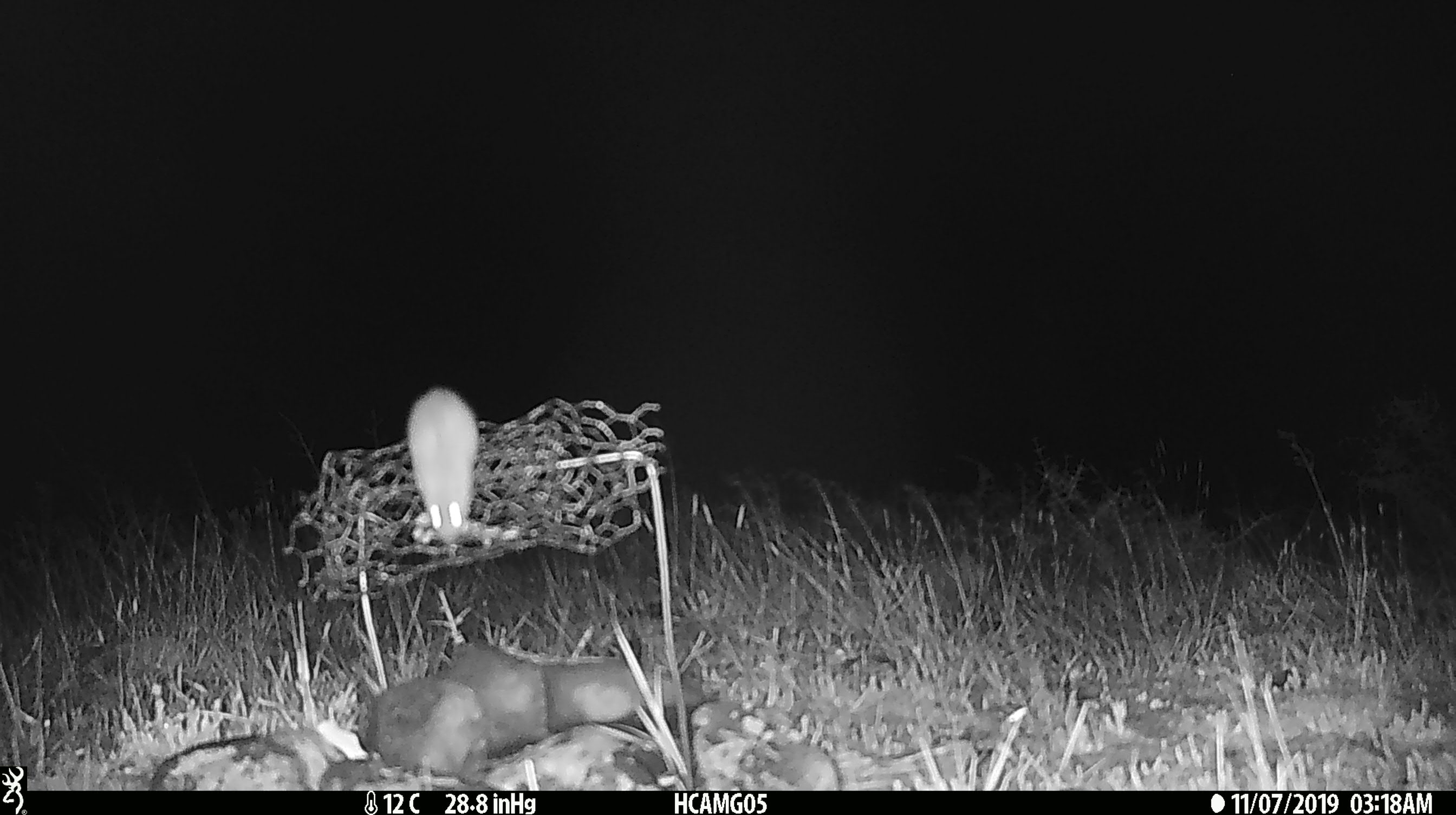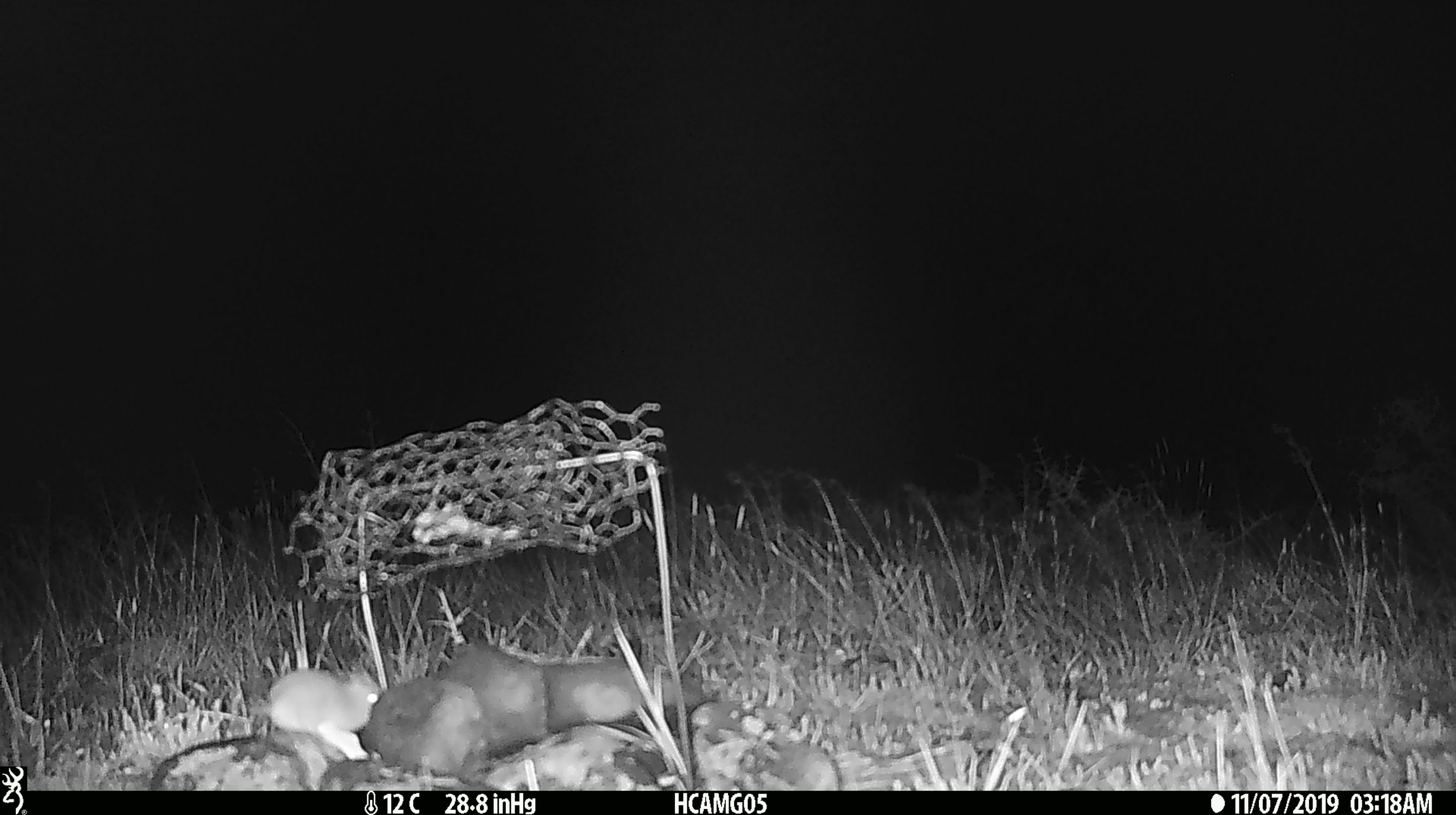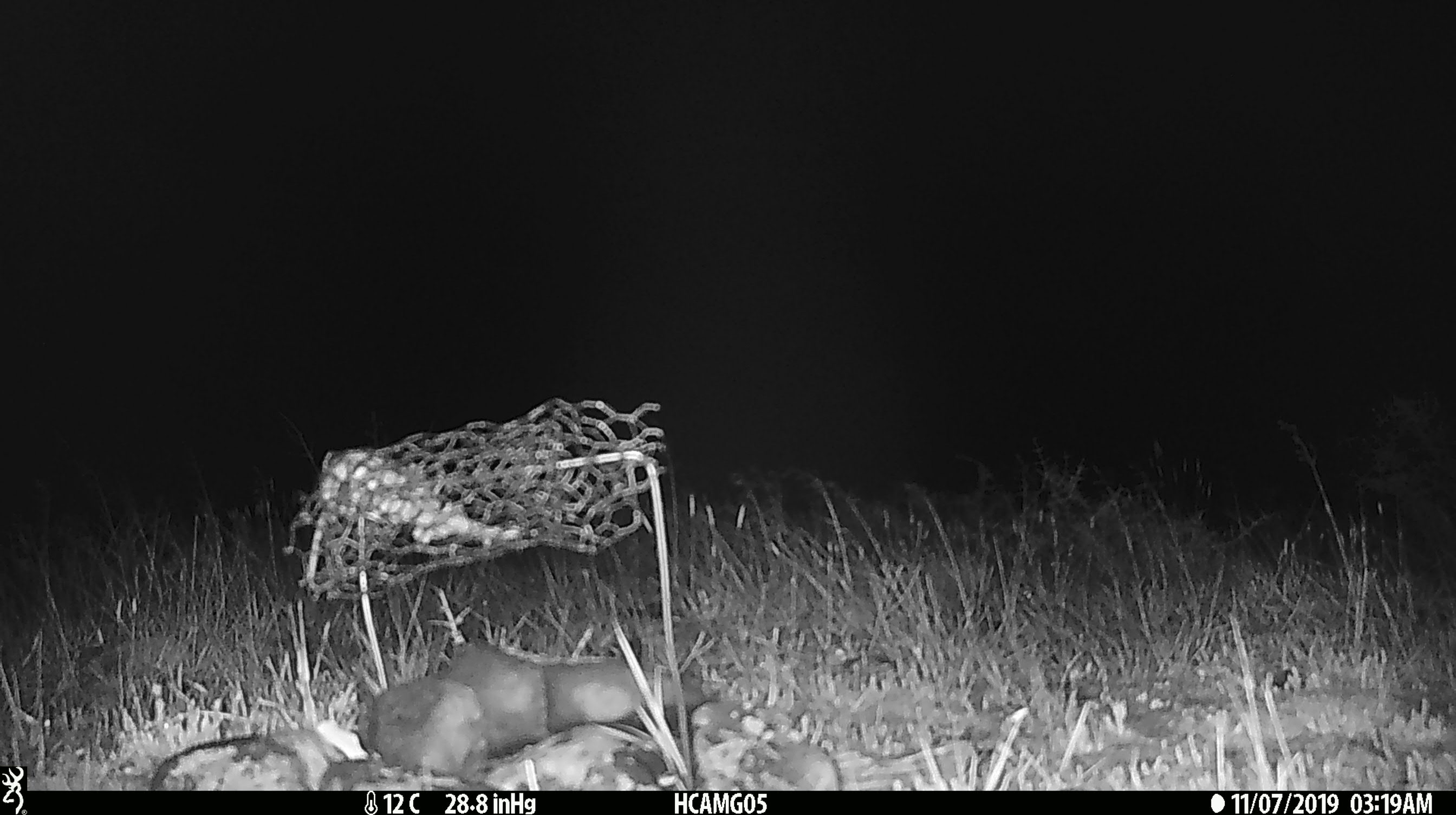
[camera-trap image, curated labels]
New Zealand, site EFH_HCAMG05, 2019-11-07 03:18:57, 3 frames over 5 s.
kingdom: Animalia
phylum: Chordata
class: Mammalia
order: Rodentia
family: Muridae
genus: Mus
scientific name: Mus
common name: mouse